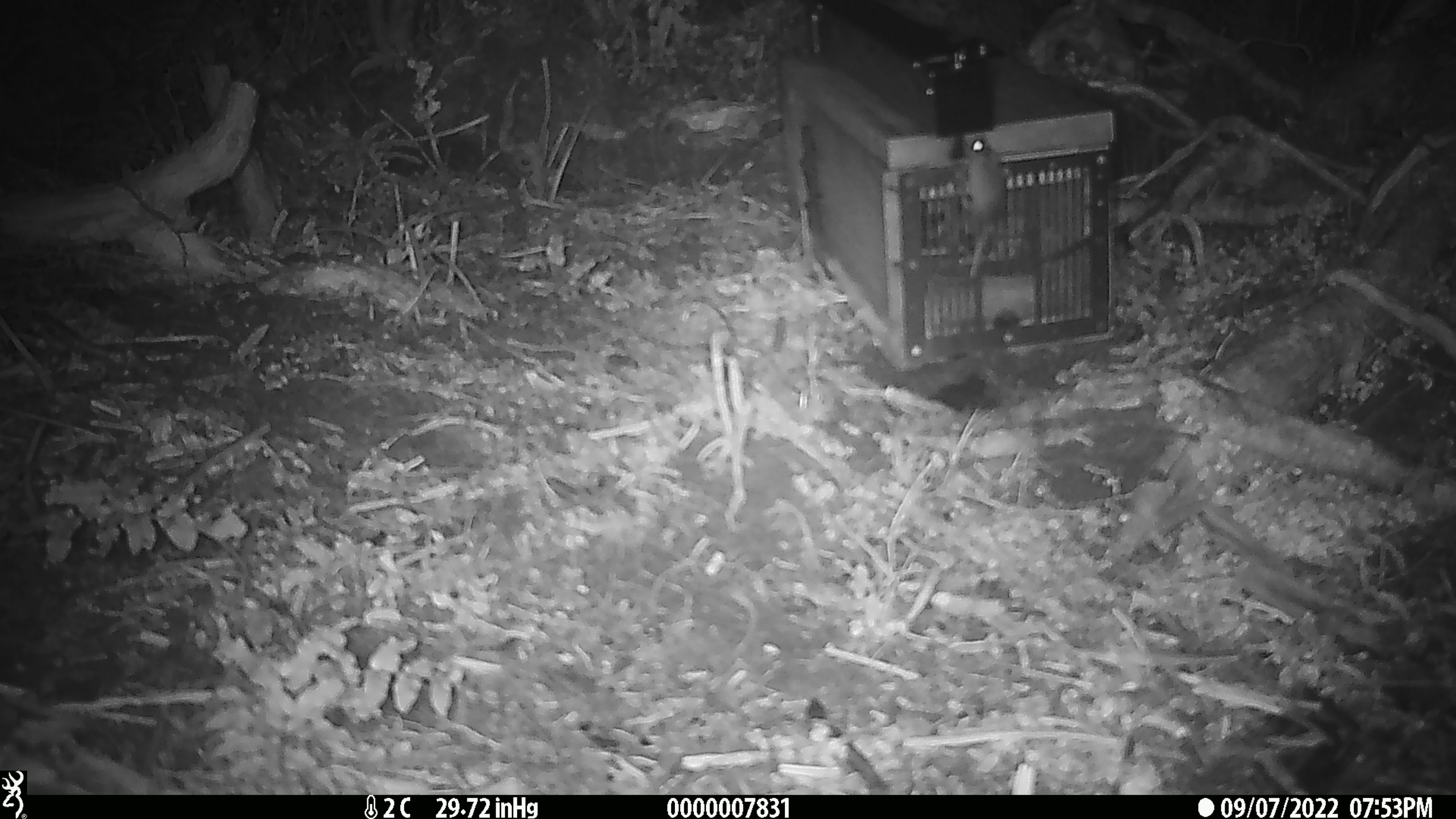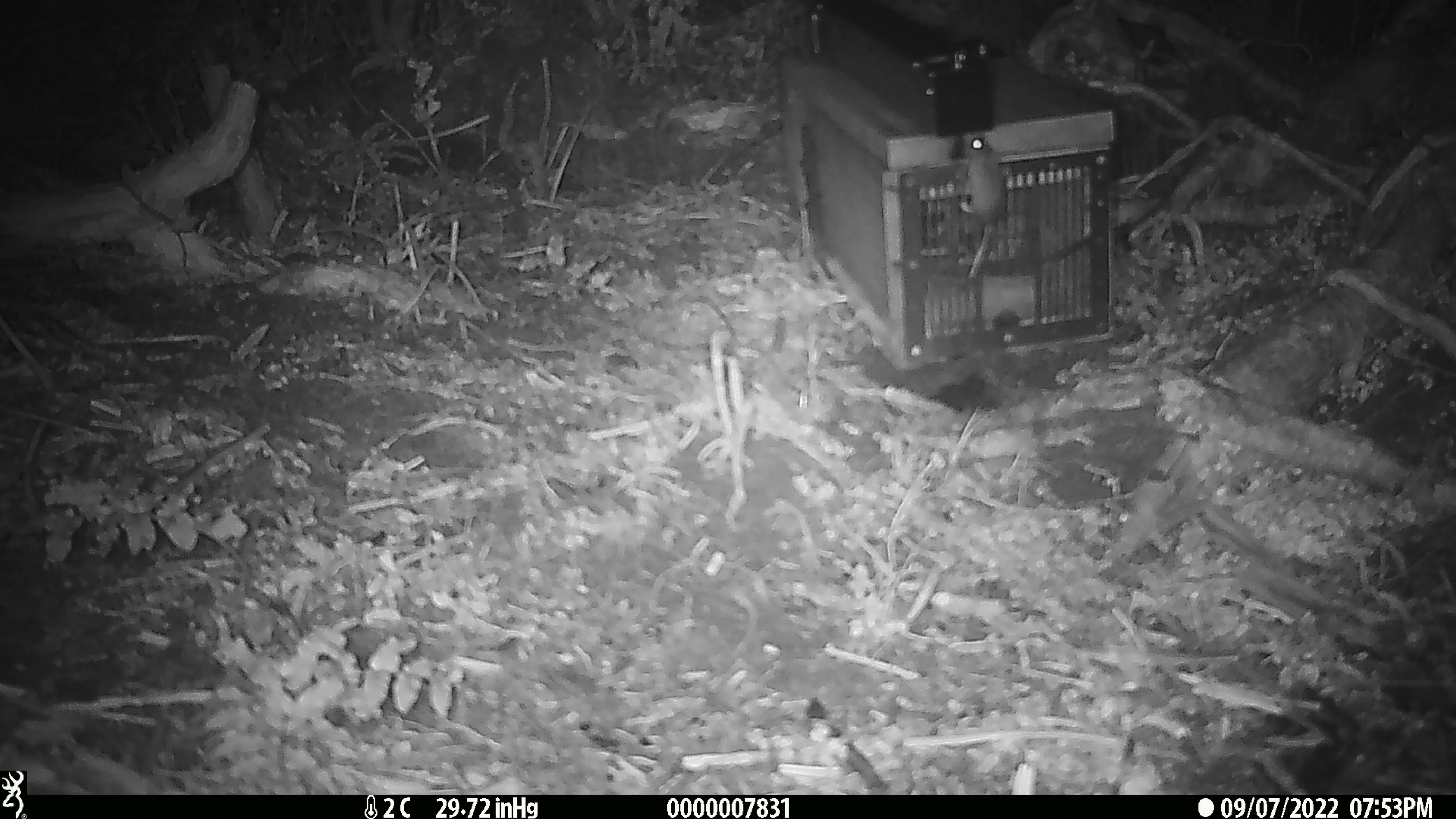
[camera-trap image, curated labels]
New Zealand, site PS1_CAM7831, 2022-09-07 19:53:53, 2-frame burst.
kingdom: Animalia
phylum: Chordata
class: Mammalia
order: Rodentia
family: Muridae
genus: Mus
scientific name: Mus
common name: mouse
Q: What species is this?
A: Mouse (Mus).